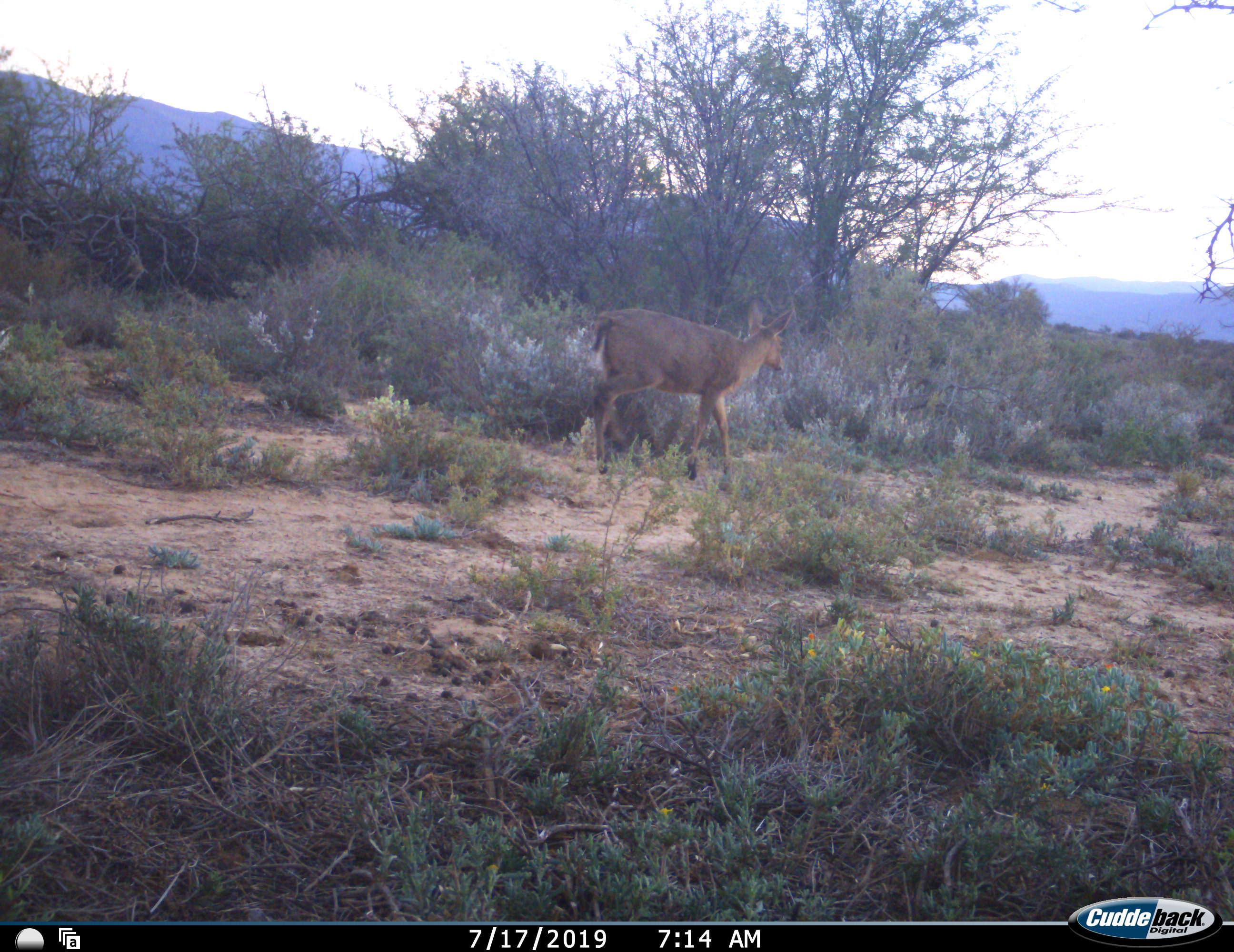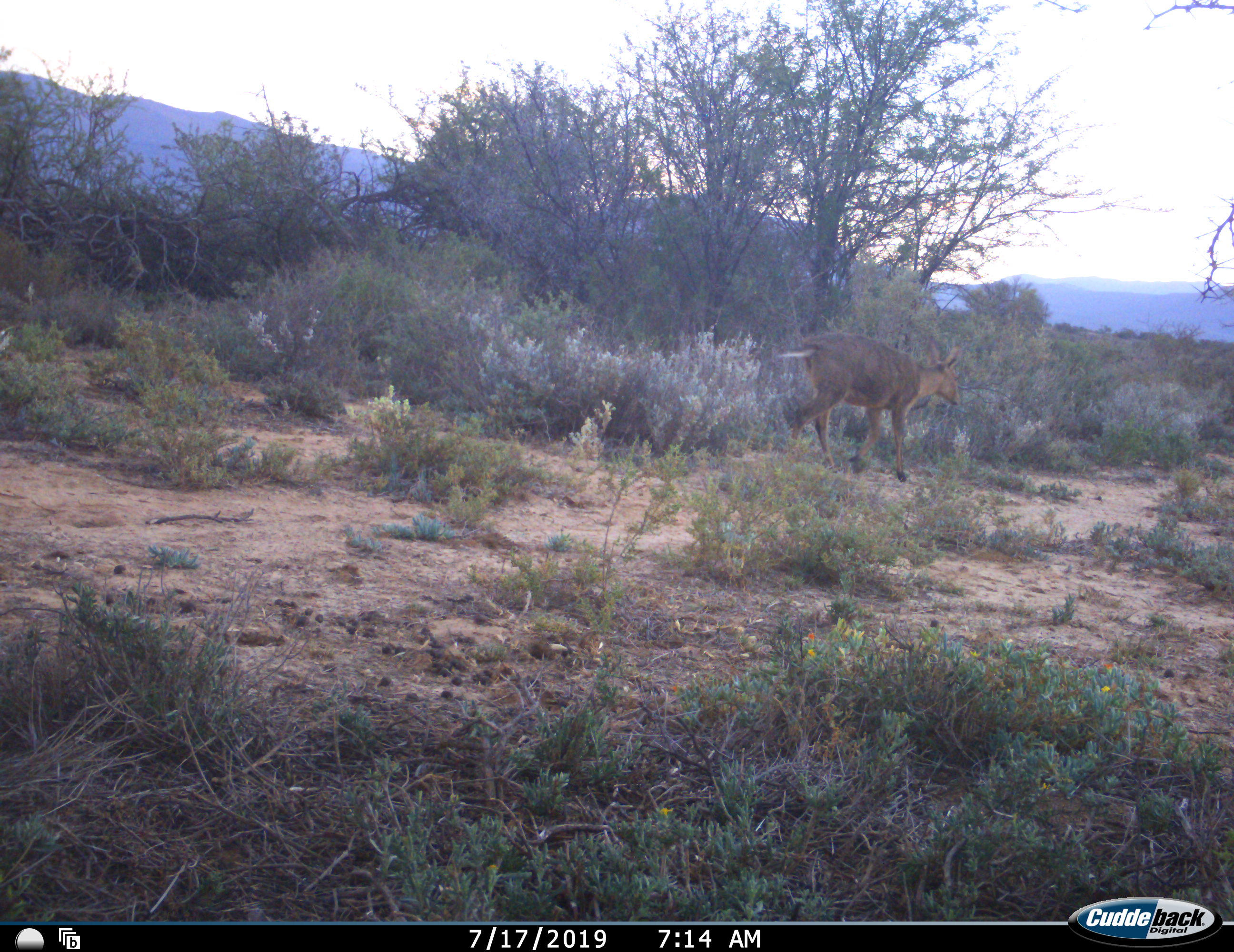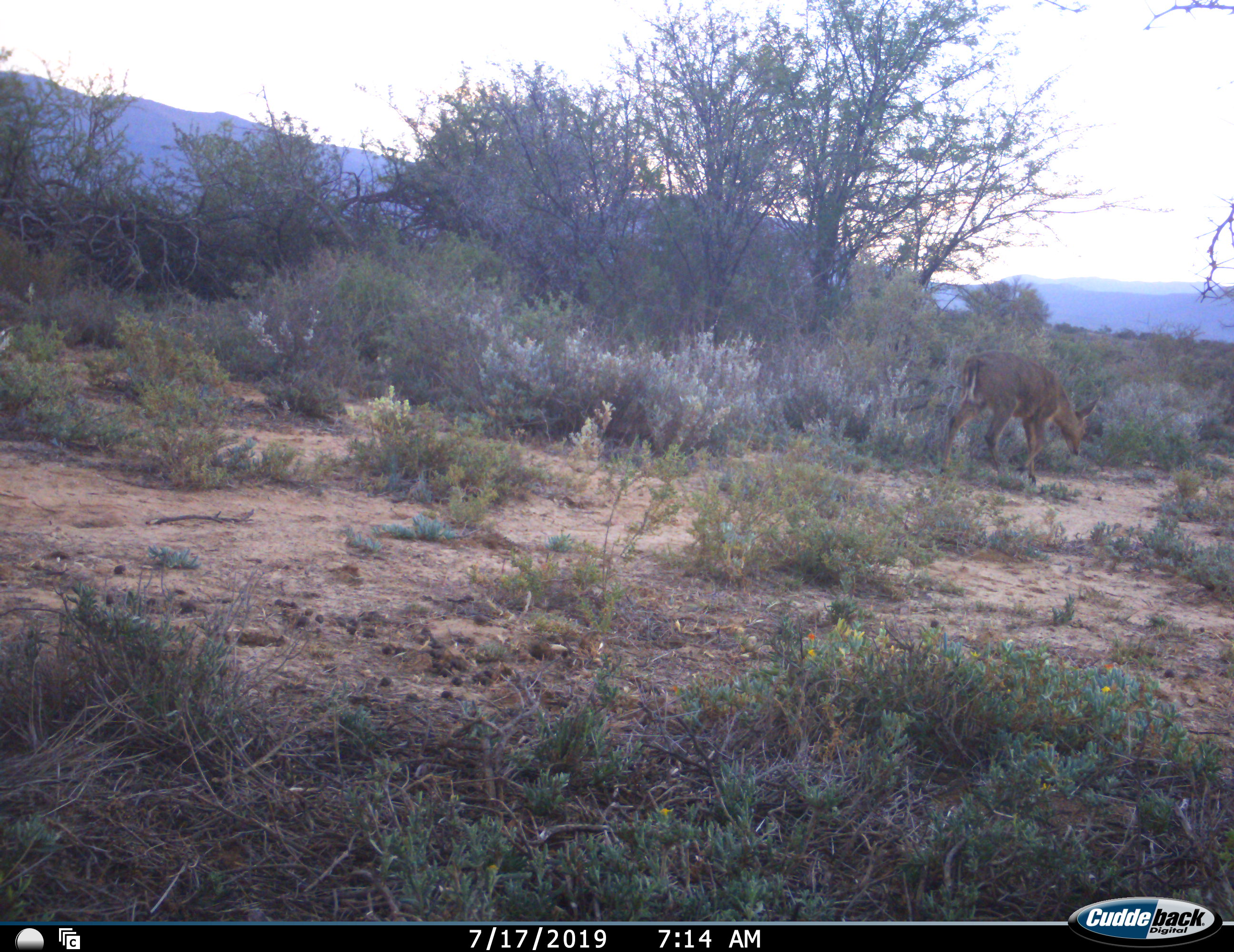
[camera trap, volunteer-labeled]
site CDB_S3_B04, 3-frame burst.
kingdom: Animalia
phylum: Chordata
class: Mammalia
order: Artiodactyla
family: Bovidae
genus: Redunca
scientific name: Redunca fulvorufula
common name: mountain reedbuck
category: reedbuckmountain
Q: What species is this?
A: Reedbuckmountain (mountain reedbuck) (Redunca fulvorufula).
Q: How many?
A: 1.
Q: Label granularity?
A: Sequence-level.